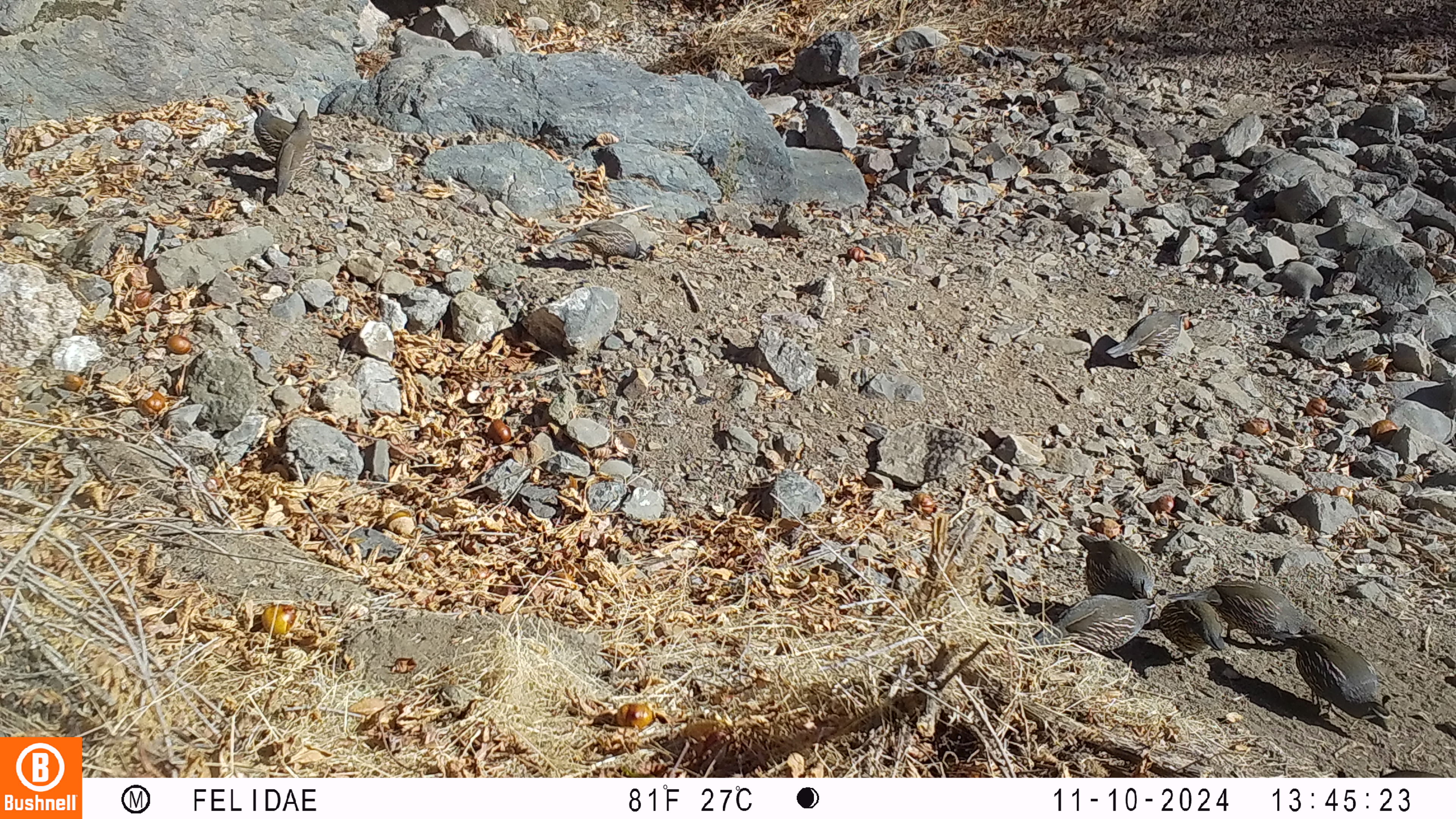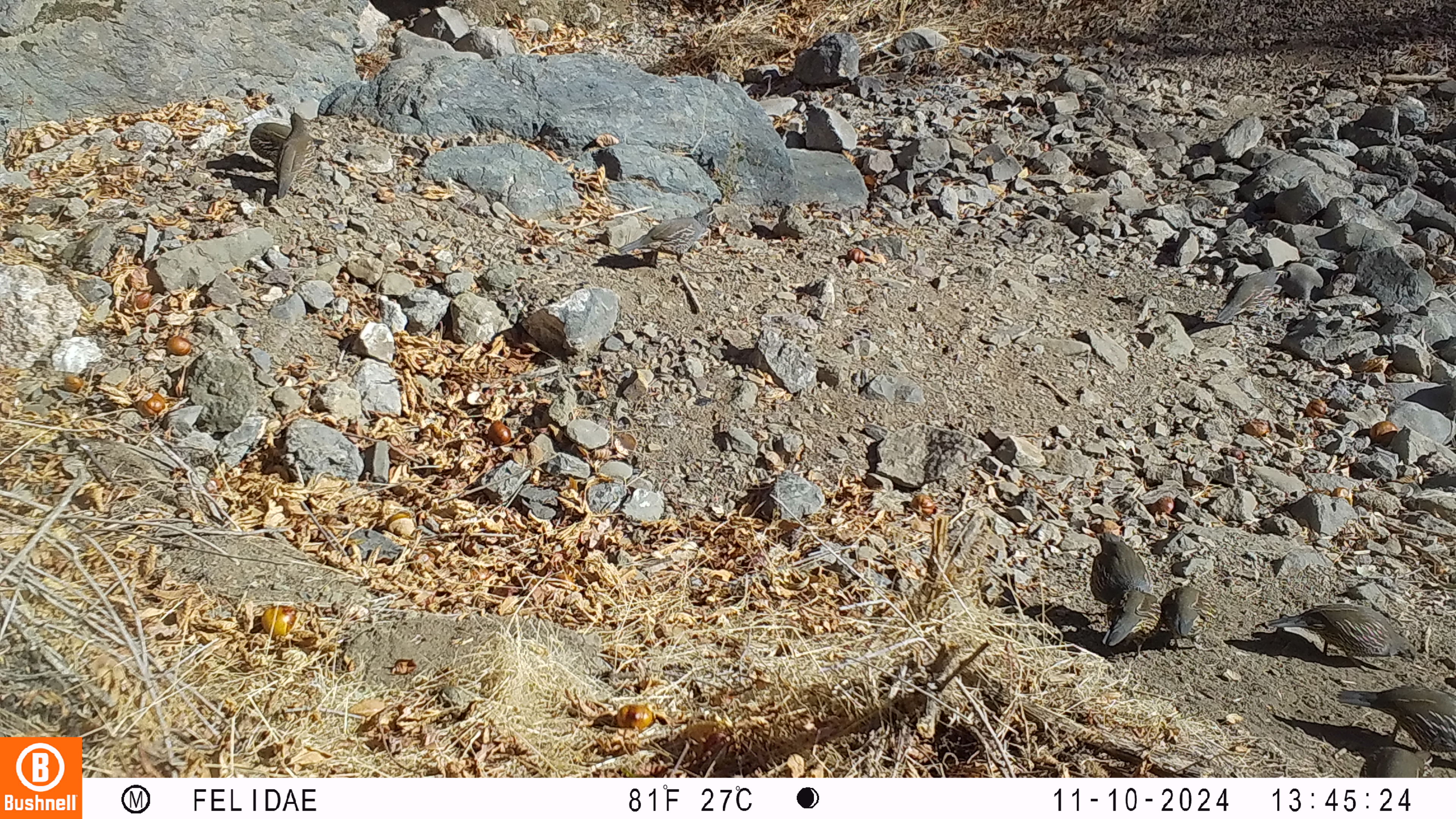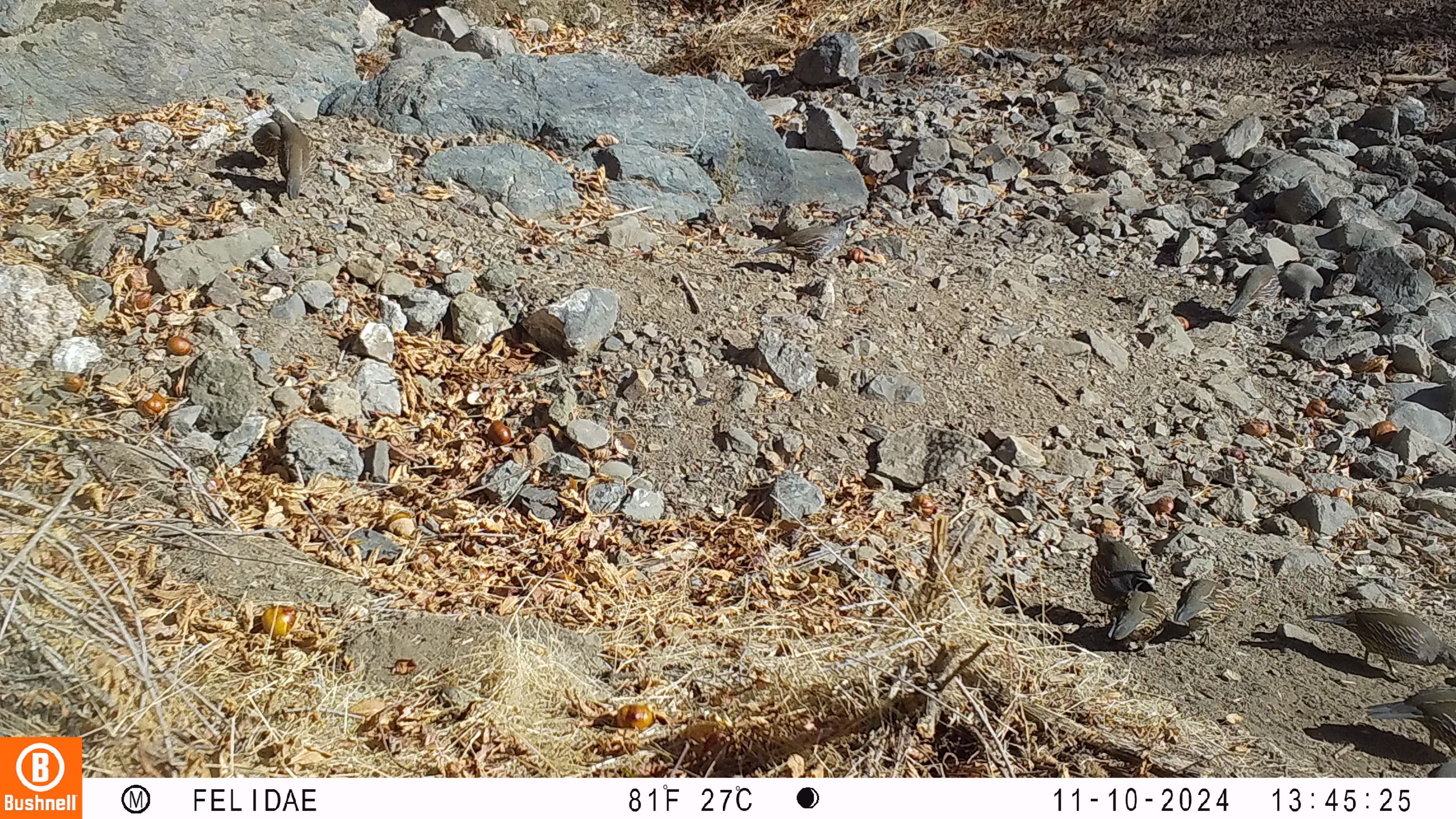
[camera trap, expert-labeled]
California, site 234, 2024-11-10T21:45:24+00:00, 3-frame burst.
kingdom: Animalia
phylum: Chordata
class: Aves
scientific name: Aves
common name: bird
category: unknown bird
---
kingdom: Animalia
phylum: Chordata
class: Aves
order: Galliformes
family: Odontophoridae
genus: Callipepla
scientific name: Callipepla californica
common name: california quail